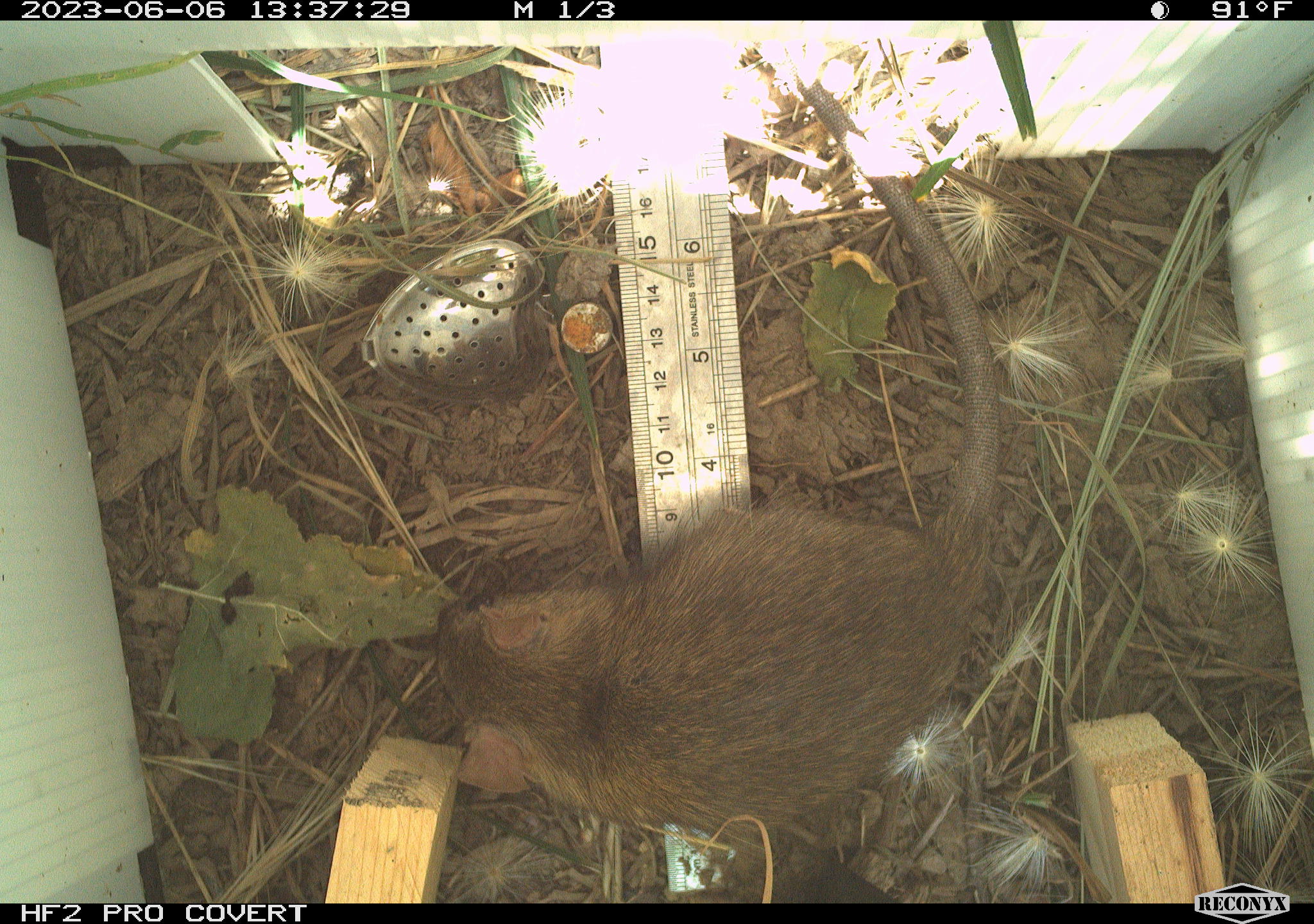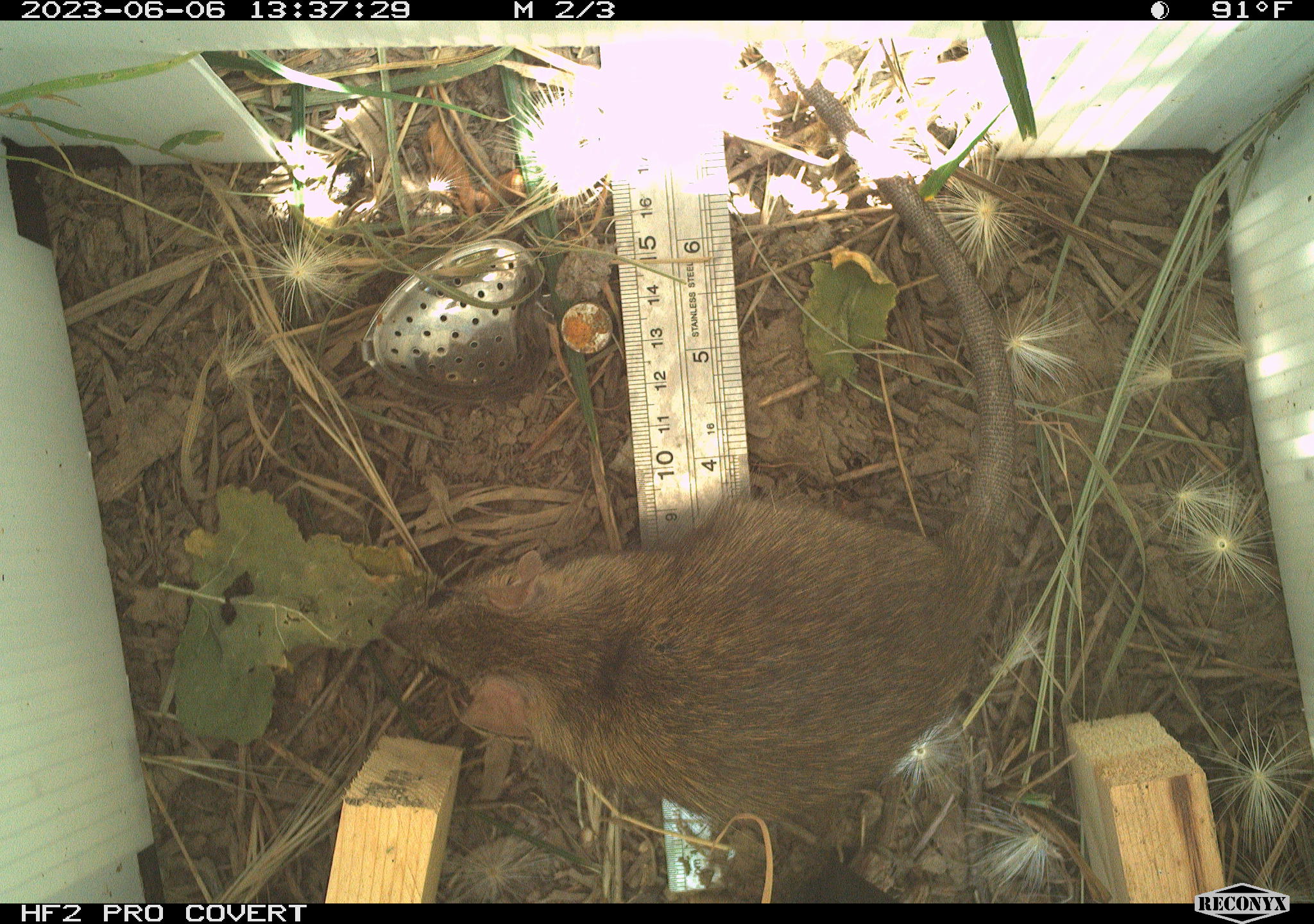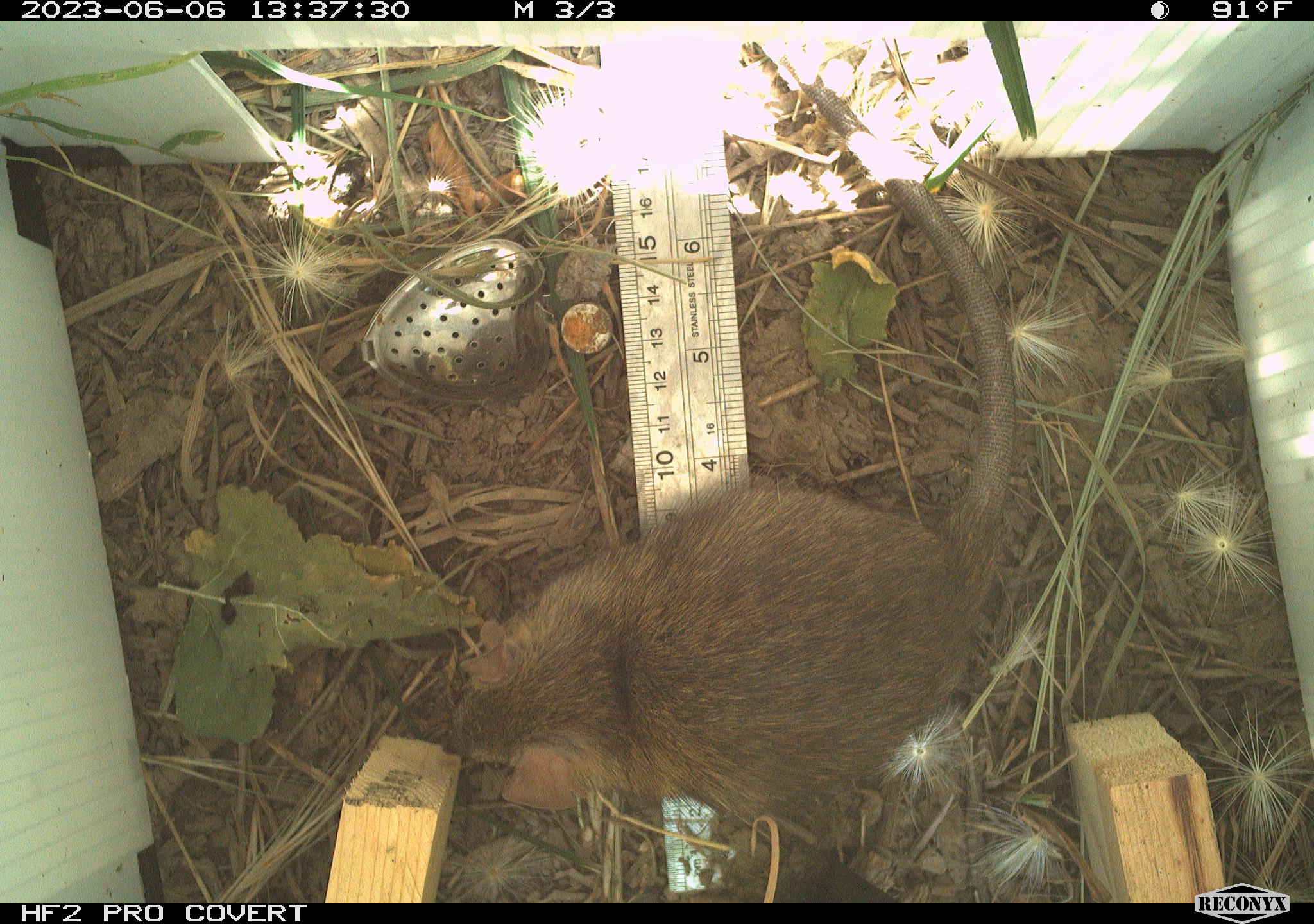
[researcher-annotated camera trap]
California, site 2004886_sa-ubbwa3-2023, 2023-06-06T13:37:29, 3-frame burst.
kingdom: Animalia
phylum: Chordata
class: Mammalia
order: Rodentia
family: Muridae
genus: Rattus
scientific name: Rattus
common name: rat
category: rattus species